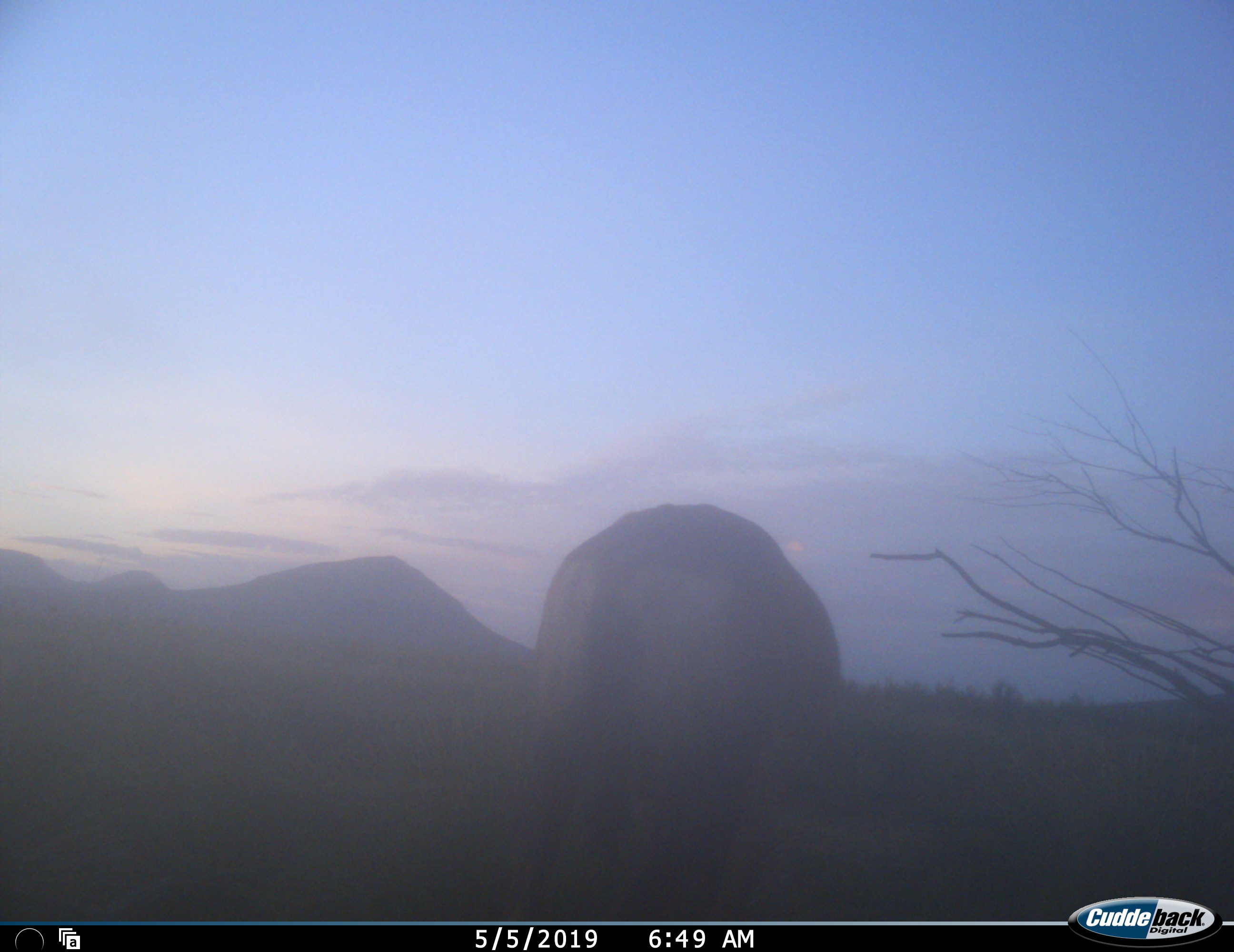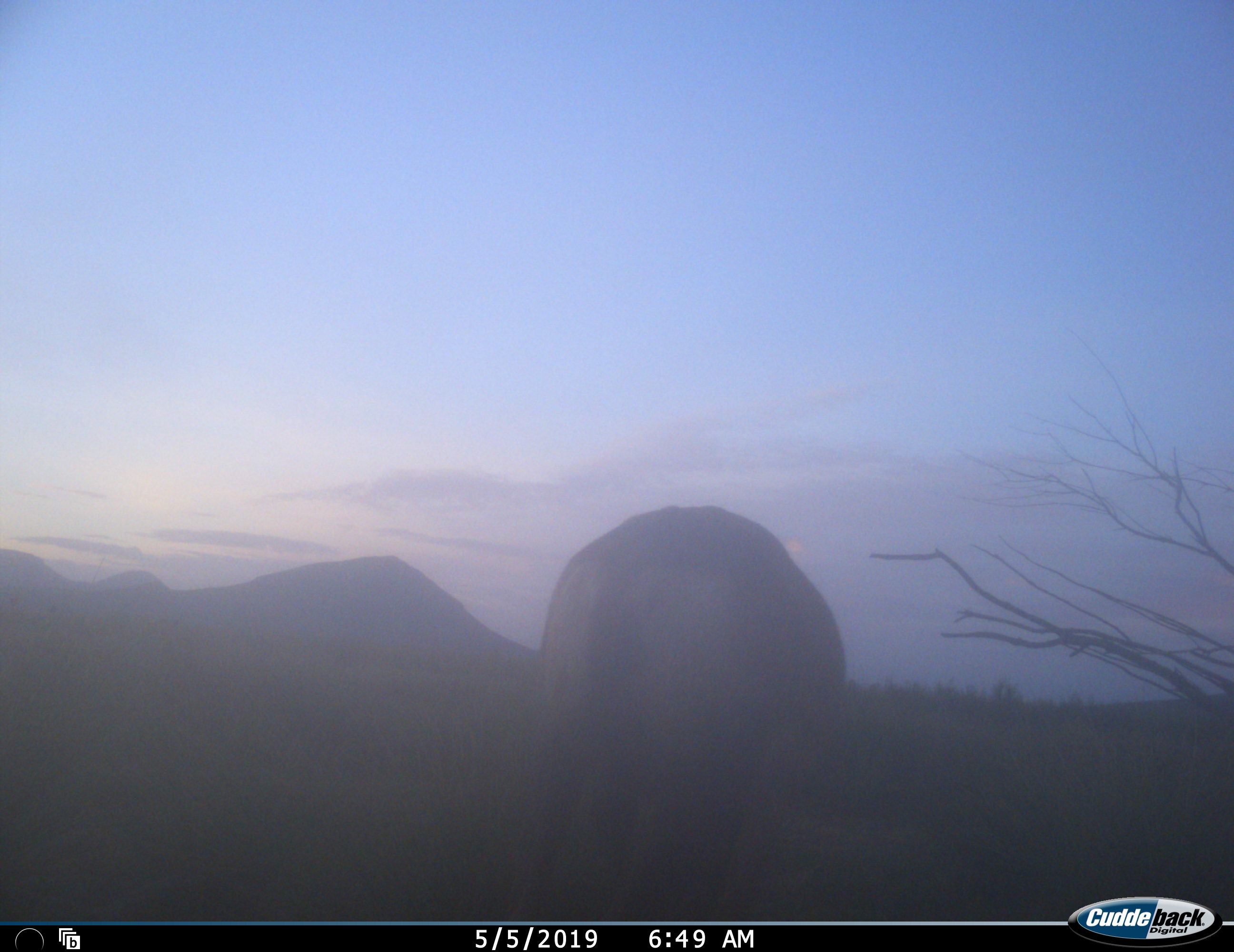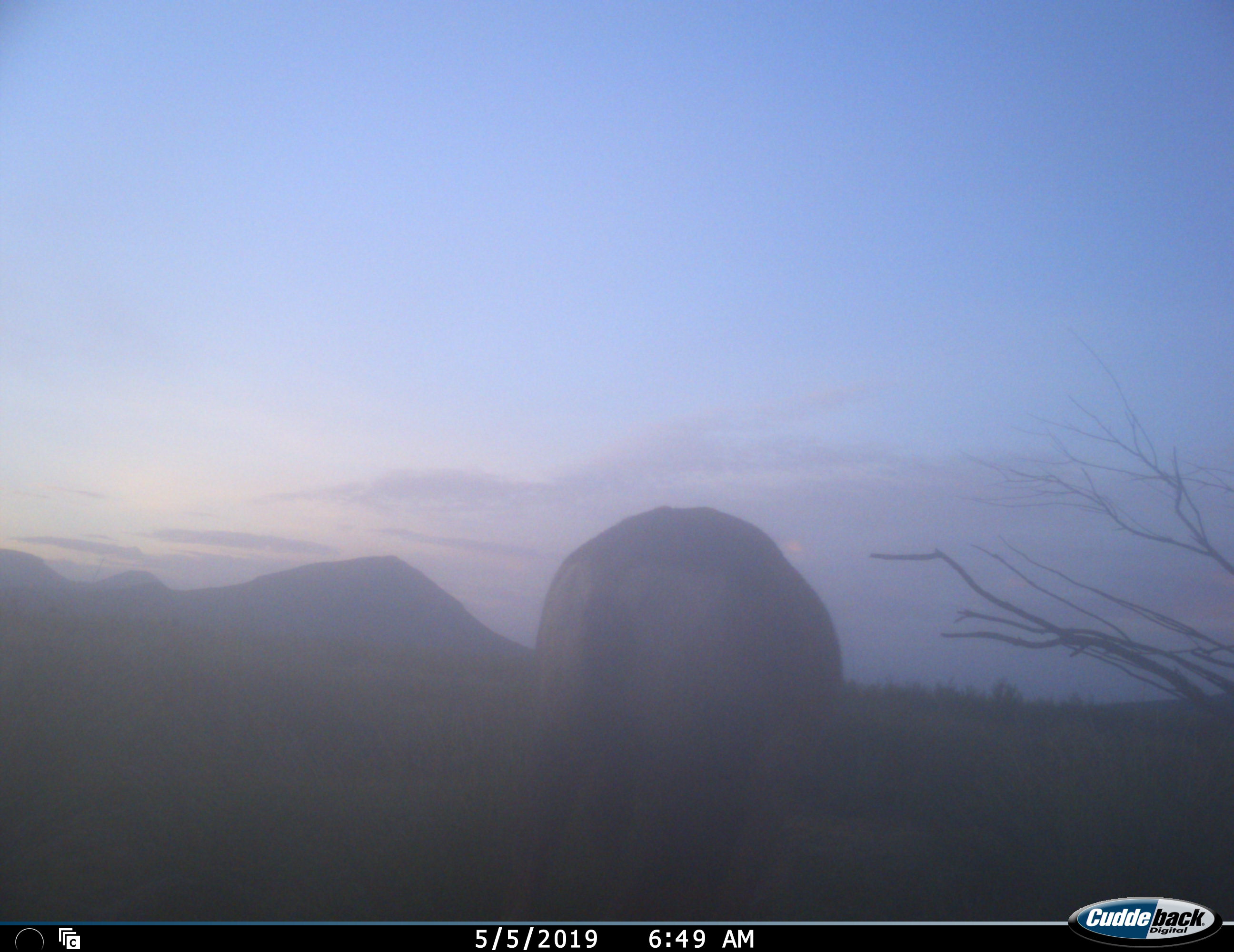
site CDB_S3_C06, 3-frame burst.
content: unidentified animal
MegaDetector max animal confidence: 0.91